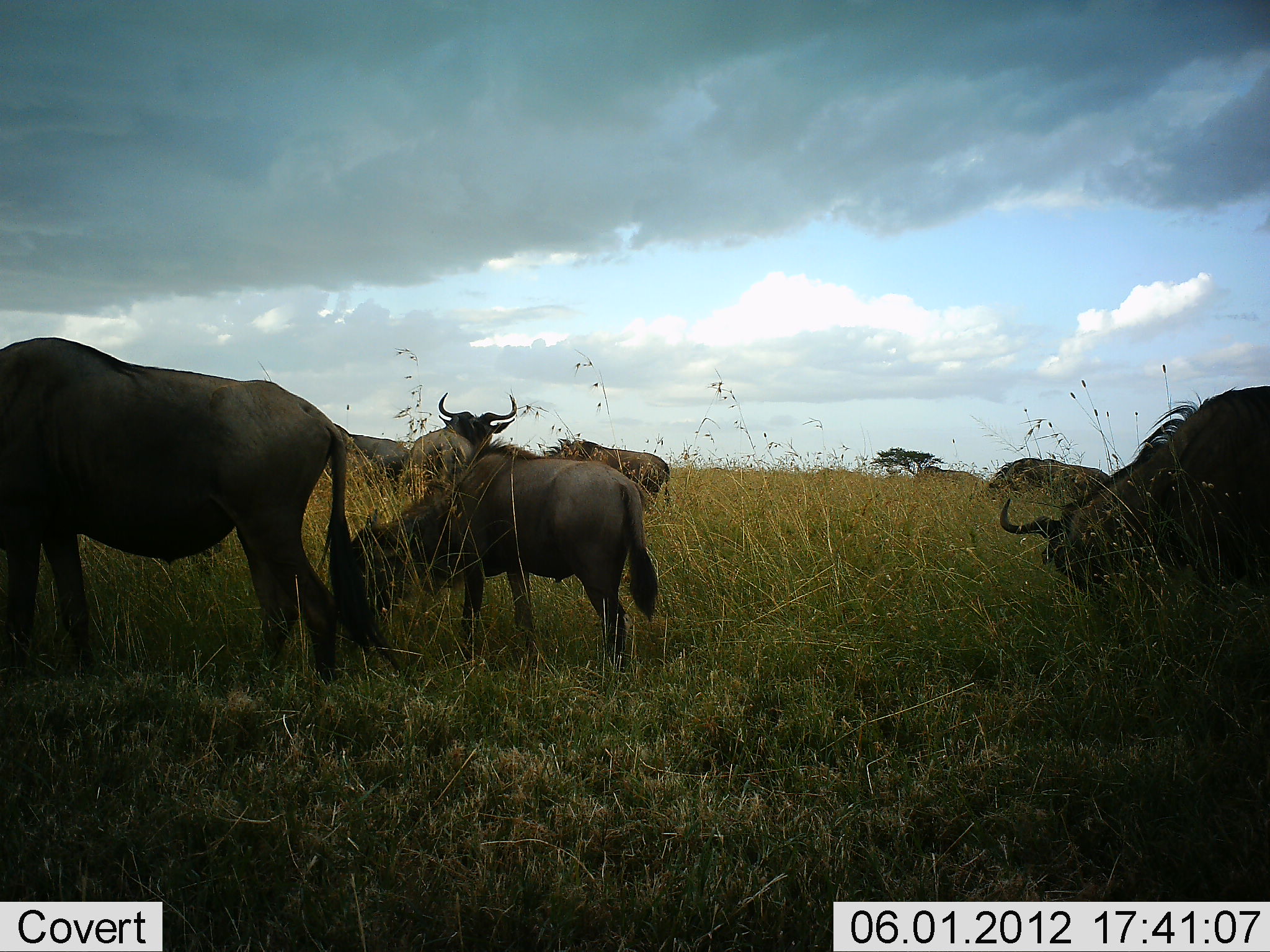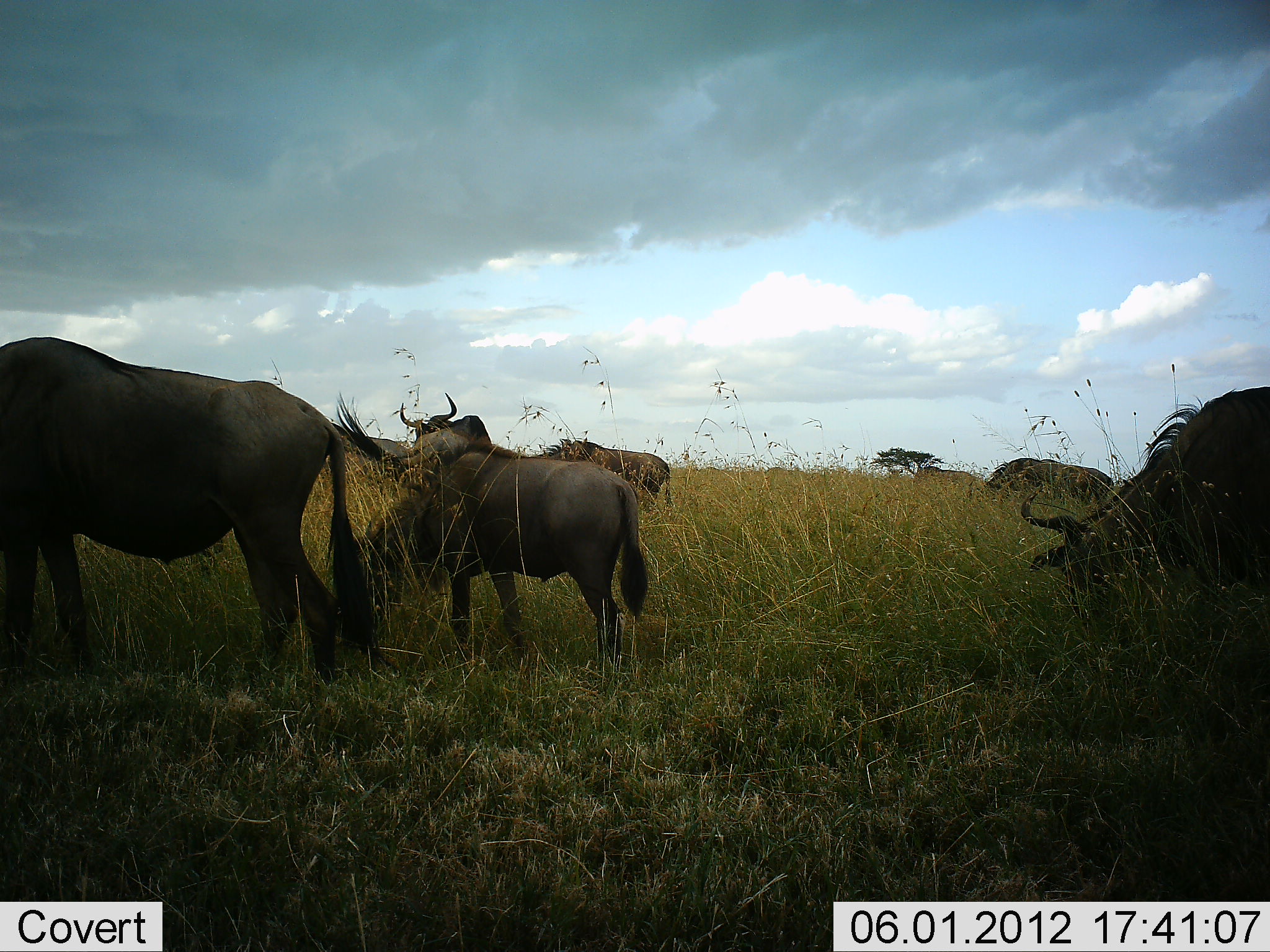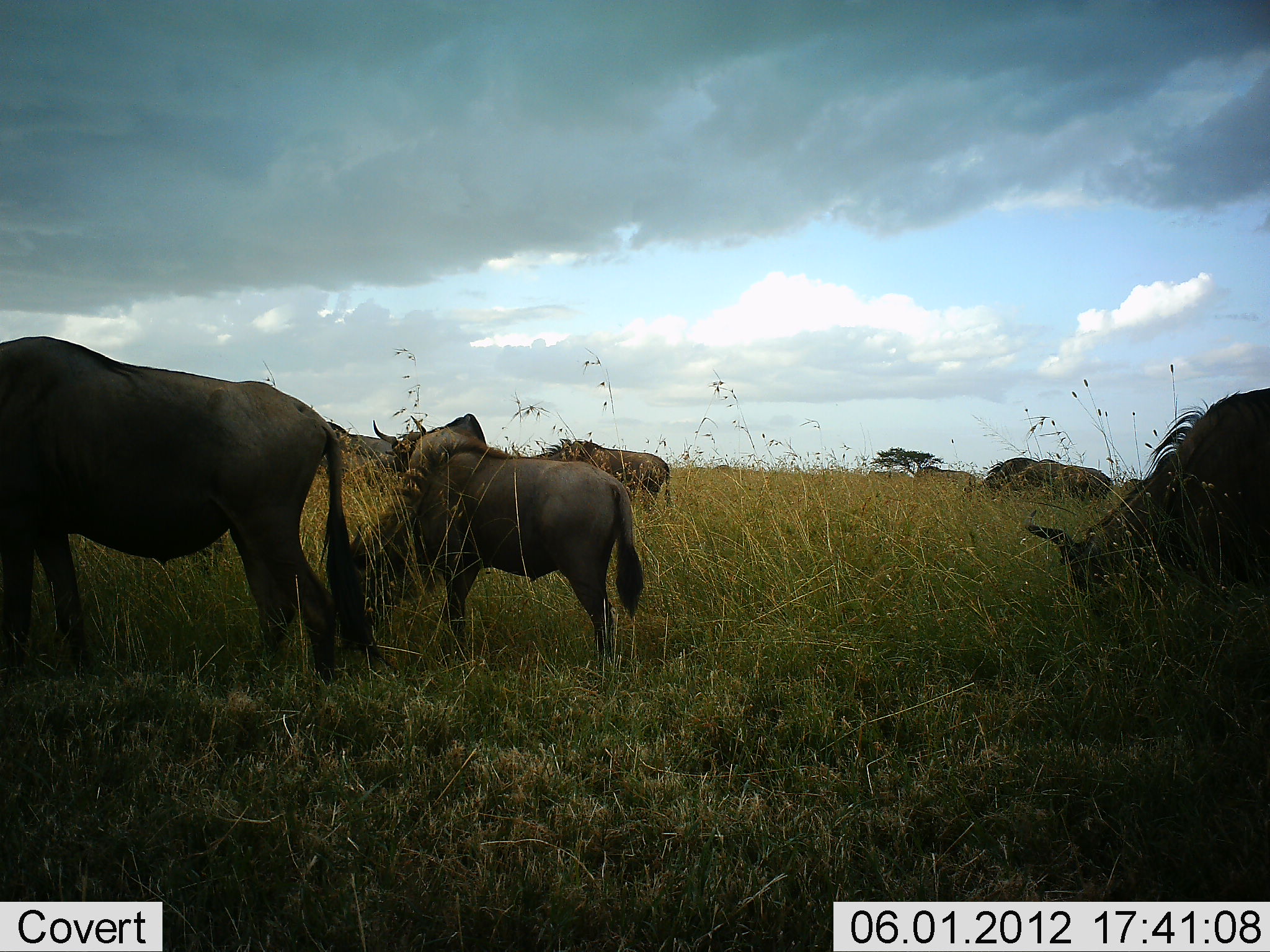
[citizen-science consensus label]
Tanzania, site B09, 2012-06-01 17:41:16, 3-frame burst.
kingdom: Animalia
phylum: Chordata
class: Mammalia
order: Artiodactyla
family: Bovidae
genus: Connochaetes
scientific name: Connochaetes taurinus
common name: blue wildebeest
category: wildebeest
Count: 7.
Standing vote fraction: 60%.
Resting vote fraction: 0%.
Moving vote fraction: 20%.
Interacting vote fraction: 0%.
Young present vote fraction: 0%.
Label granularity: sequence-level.